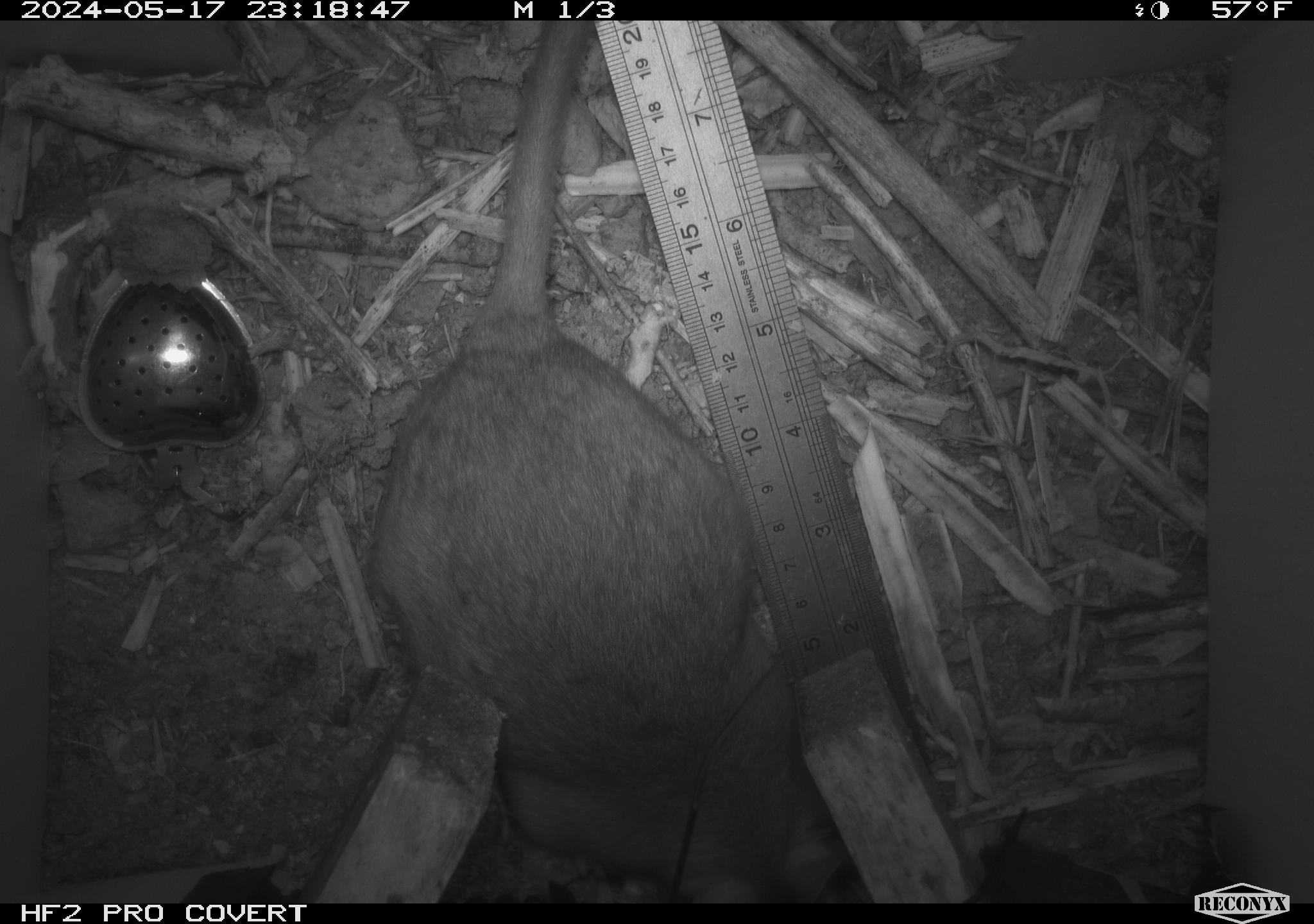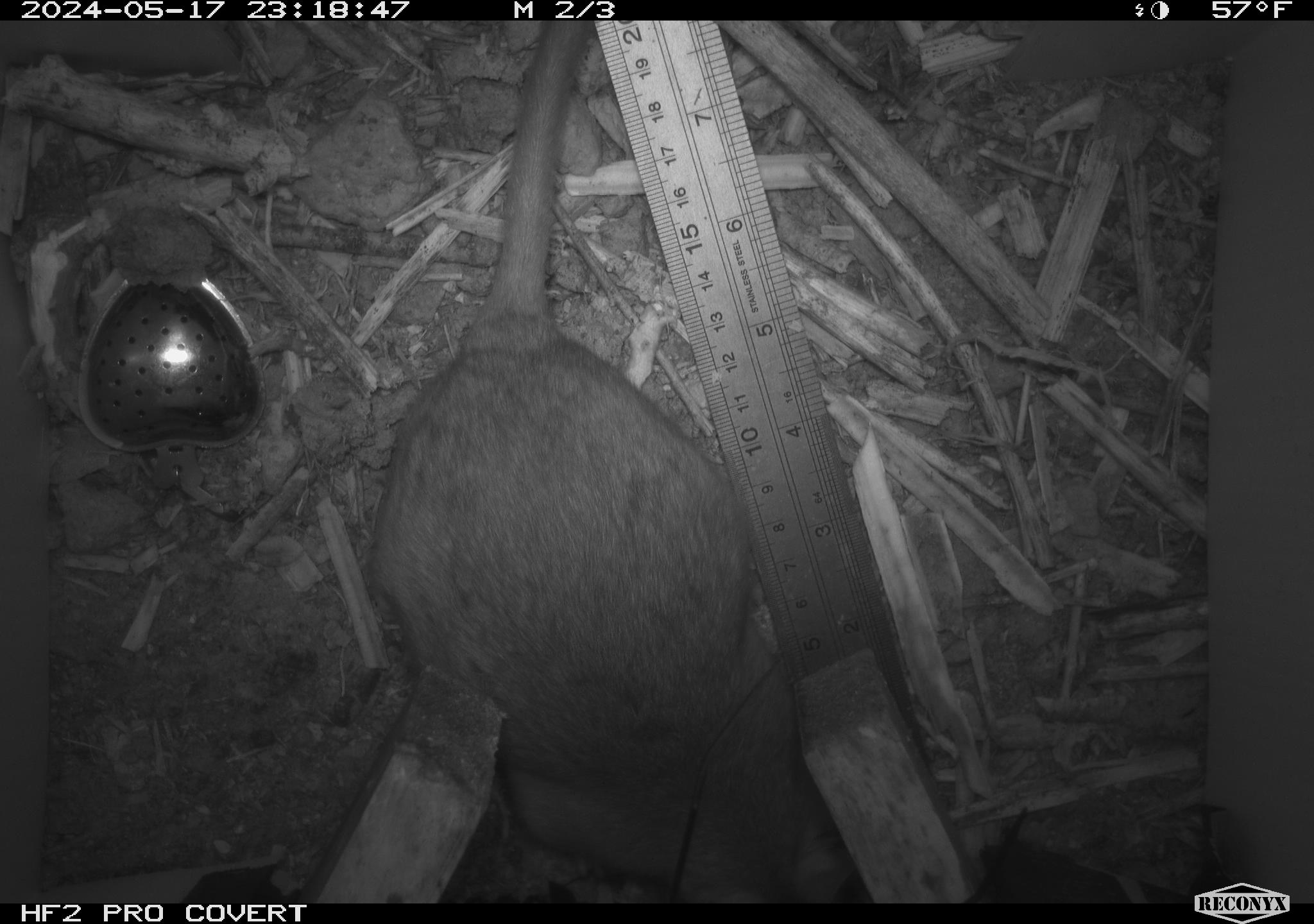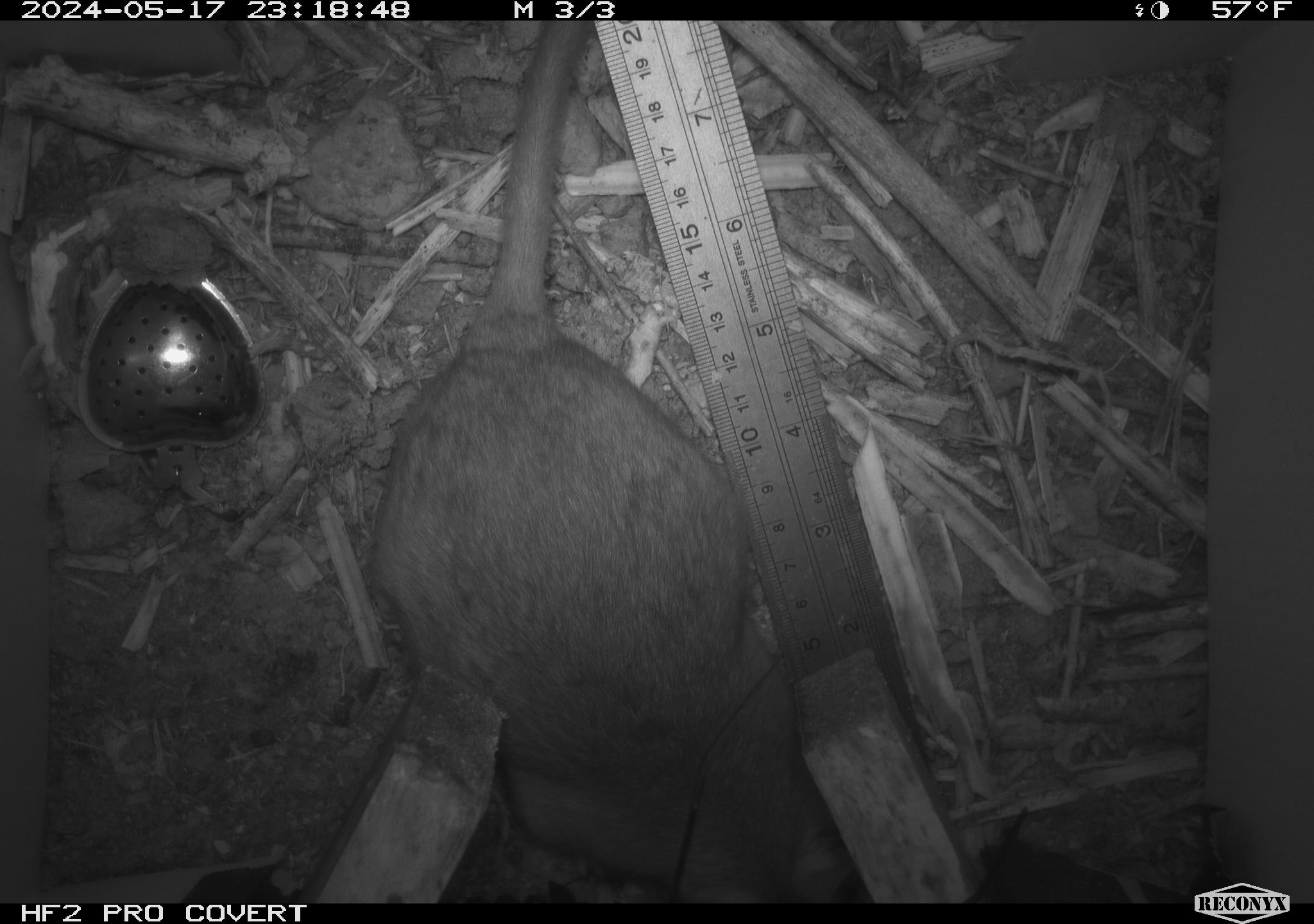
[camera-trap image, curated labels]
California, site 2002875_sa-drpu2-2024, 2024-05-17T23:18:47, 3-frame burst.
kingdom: Animalia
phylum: Chordata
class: Mammalia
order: Rodentia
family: Cricetidae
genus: Neotoma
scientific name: Neotoma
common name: pack rat or woodrat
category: neotoma species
Neotoma species (pack rat or woodrat) (Neotoma).